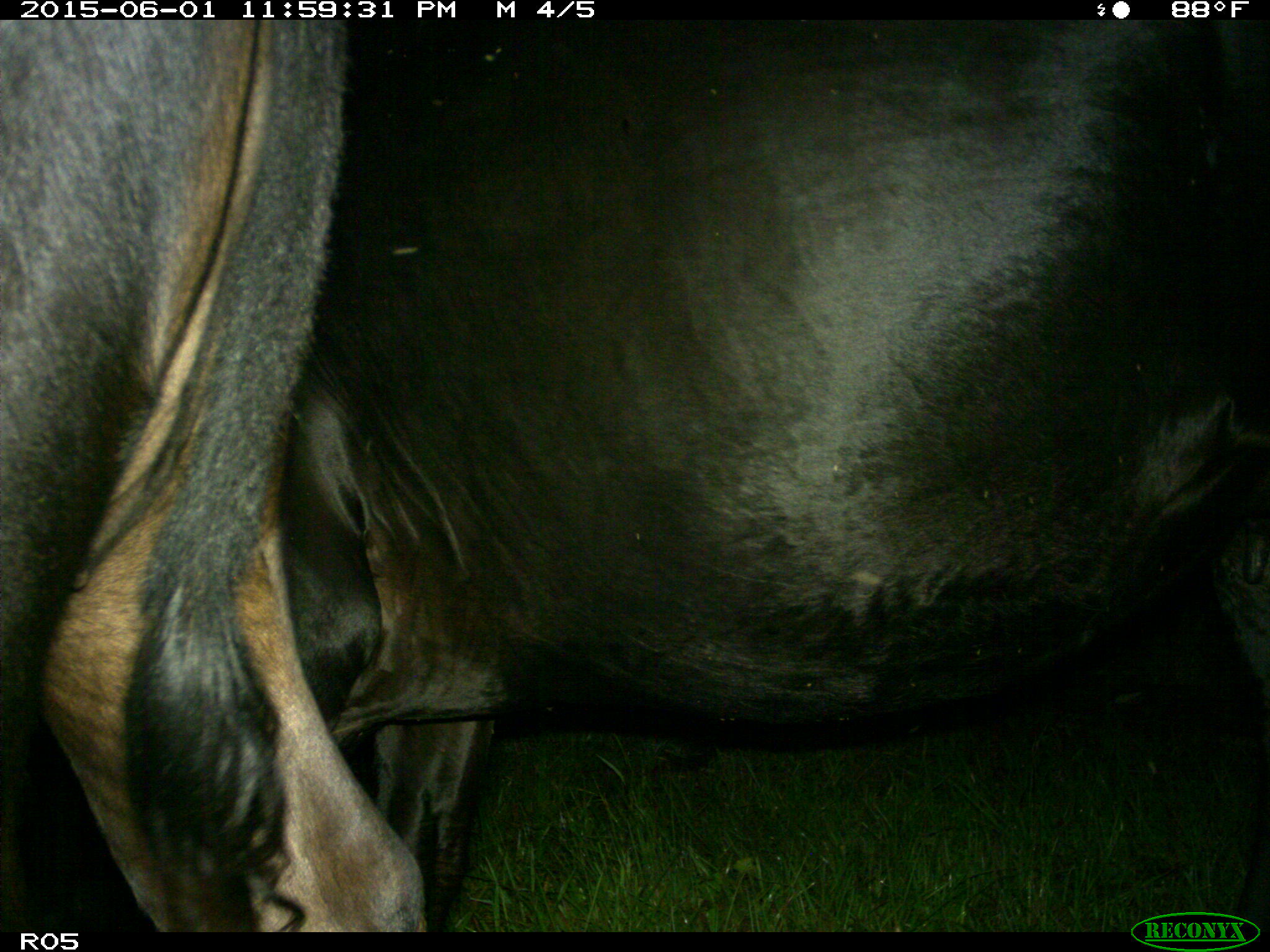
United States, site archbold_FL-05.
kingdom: Animalia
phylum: Chordata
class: Mammalia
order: Artiodactyla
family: Bovidae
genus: Bos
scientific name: Bos taurus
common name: domestic cow